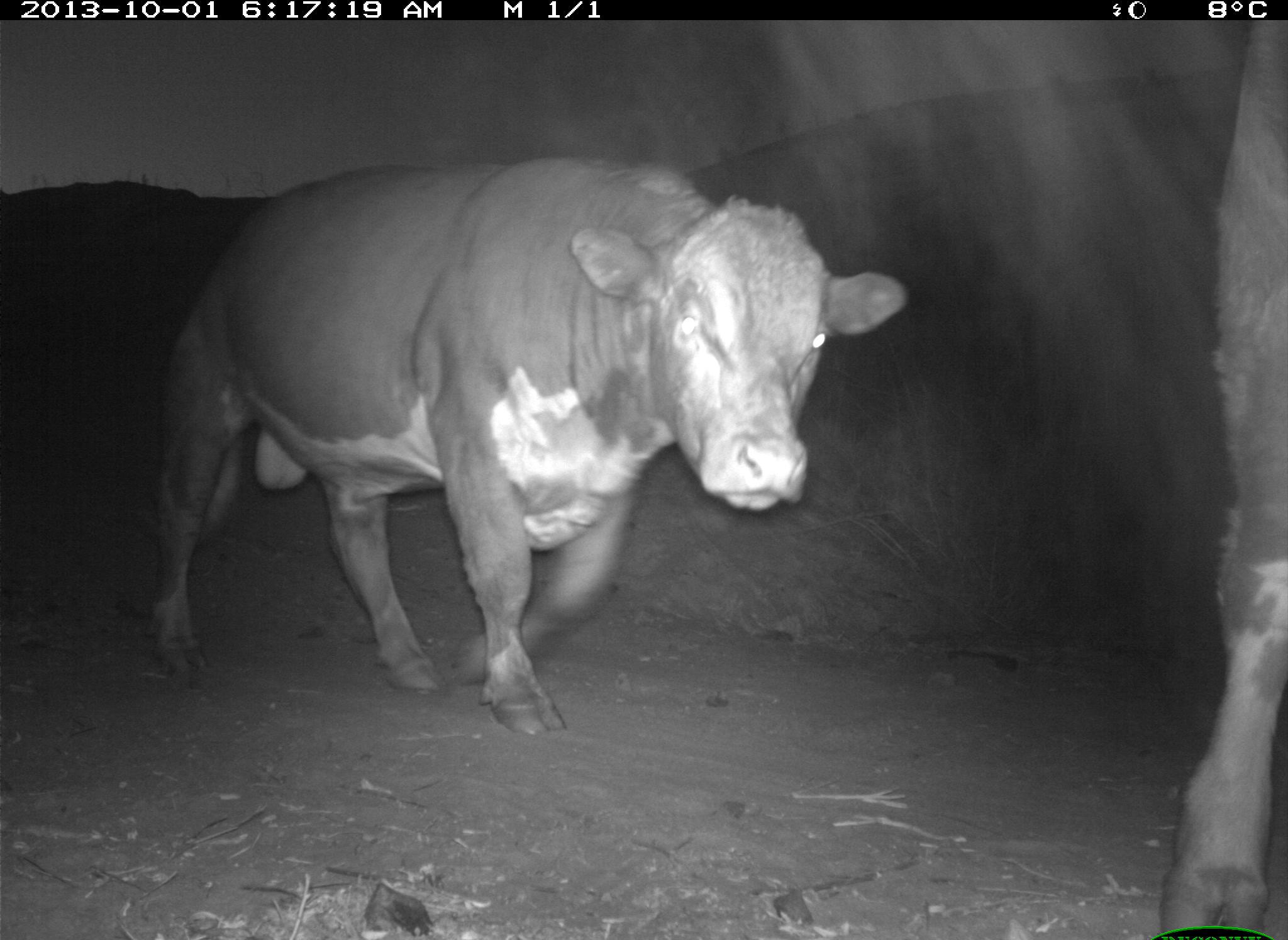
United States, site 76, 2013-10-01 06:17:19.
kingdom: Animalia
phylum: Chordata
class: Mammalia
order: Artiodactyla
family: Bovidae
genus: Bos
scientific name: Bos taurus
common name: cow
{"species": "cow (Bos taurus)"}